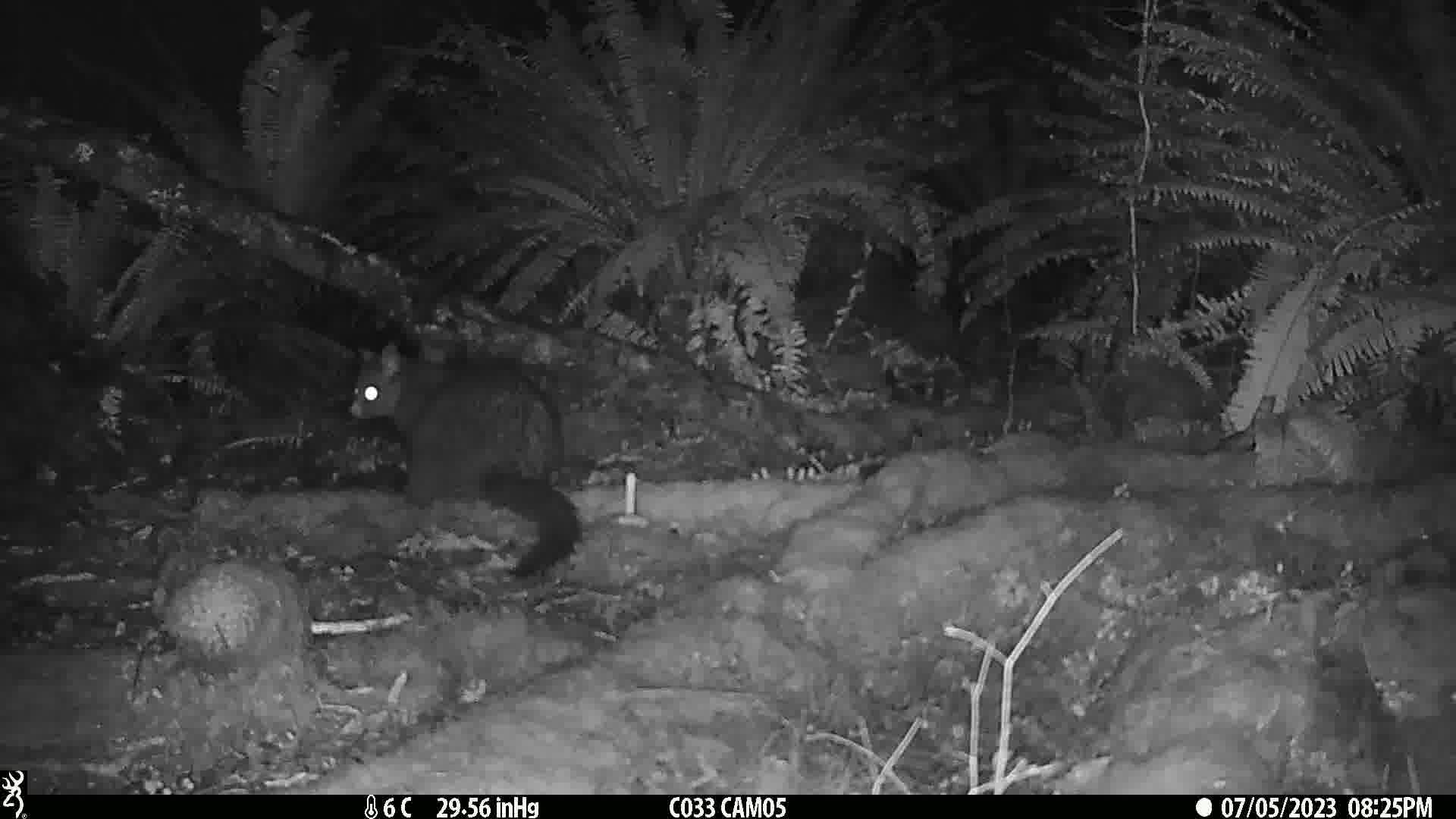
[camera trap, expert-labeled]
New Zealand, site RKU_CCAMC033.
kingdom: Animalia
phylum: Chordata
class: Mammalia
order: Diprotodontia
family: Phalangeridae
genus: Trichosurus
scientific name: Trichosurus vulpecula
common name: common brushtail possum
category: possum